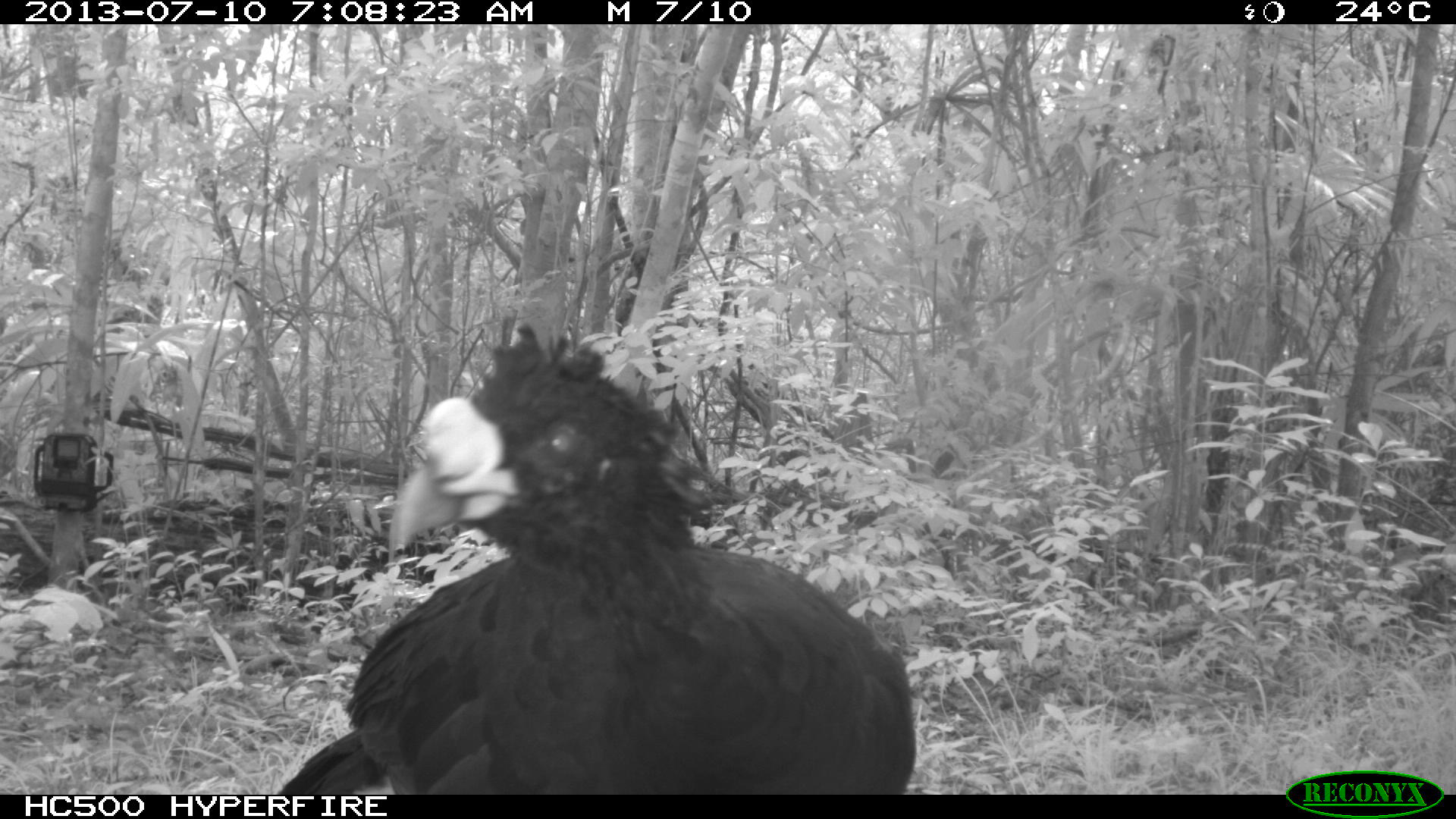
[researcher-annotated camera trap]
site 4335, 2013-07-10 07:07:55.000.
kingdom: Animalia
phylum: Chordata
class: Aves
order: Galliformes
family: Cracidae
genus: Crax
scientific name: Crax rubra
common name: great curassow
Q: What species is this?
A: Crax rubra (great curassow).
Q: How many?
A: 1.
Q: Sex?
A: Male.